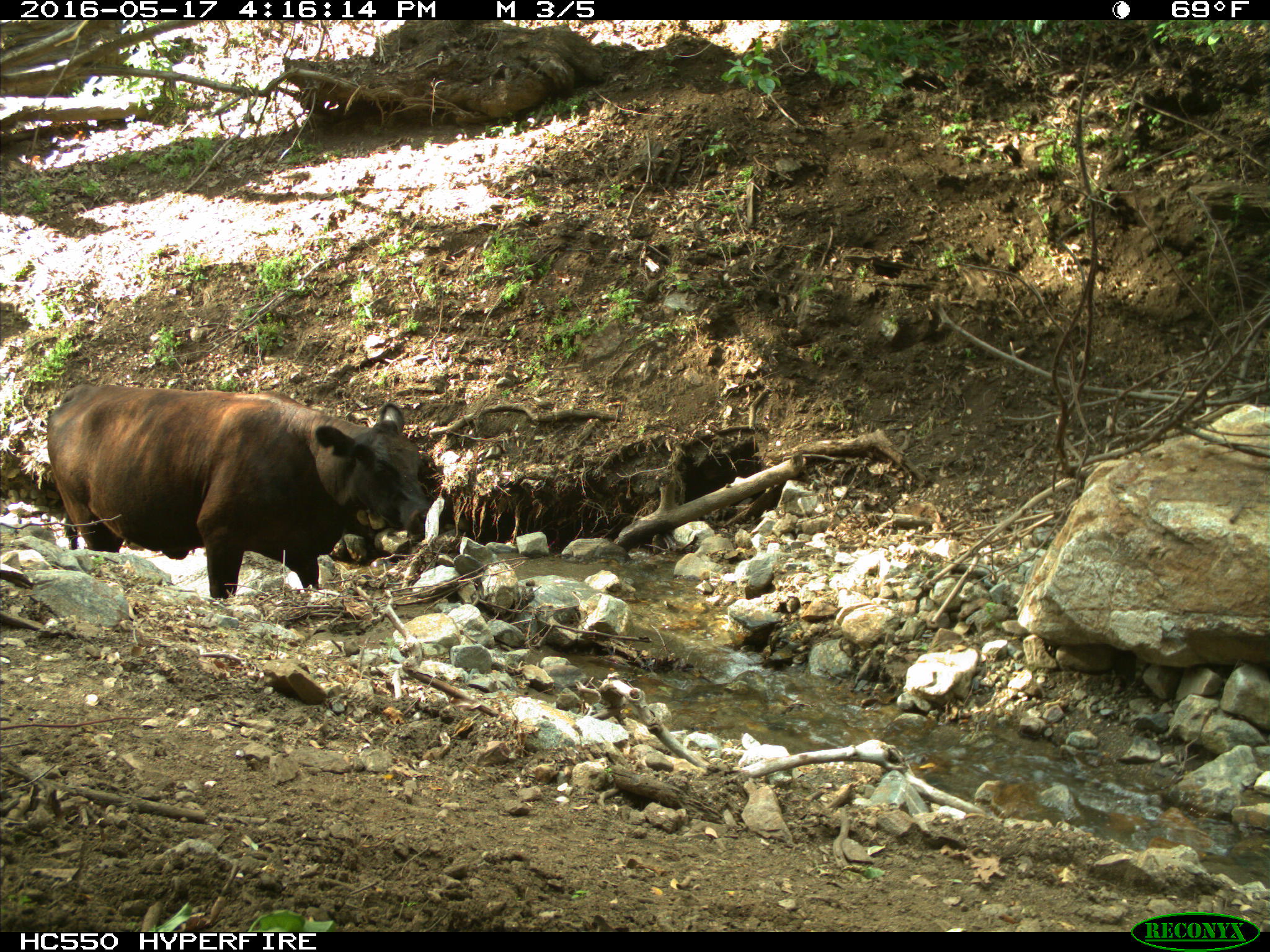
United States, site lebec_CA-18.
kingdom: Animalia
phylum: Chordata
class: Mammalia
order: Artiodactyla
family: Bovidae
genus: Bos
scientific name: Bos taurus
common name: domestic cow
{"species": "Bos taurus (domestic cow)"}